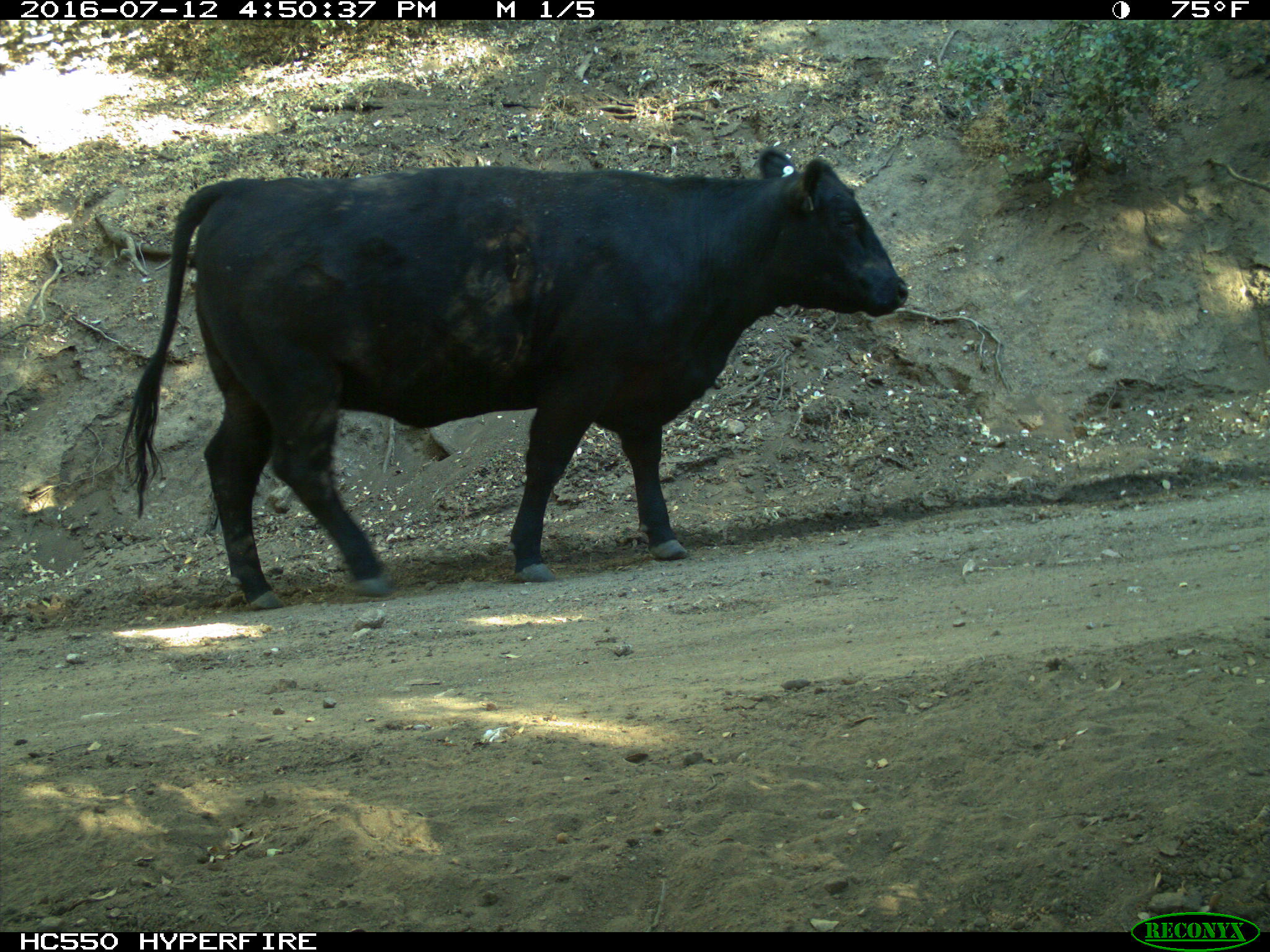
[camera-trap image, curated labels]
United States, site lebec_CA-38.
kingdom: Animalia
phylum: Chordata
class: Mammalia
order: Artiodactyla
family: Bovidae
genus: Bos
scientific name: Bos taurus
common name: domestic cow